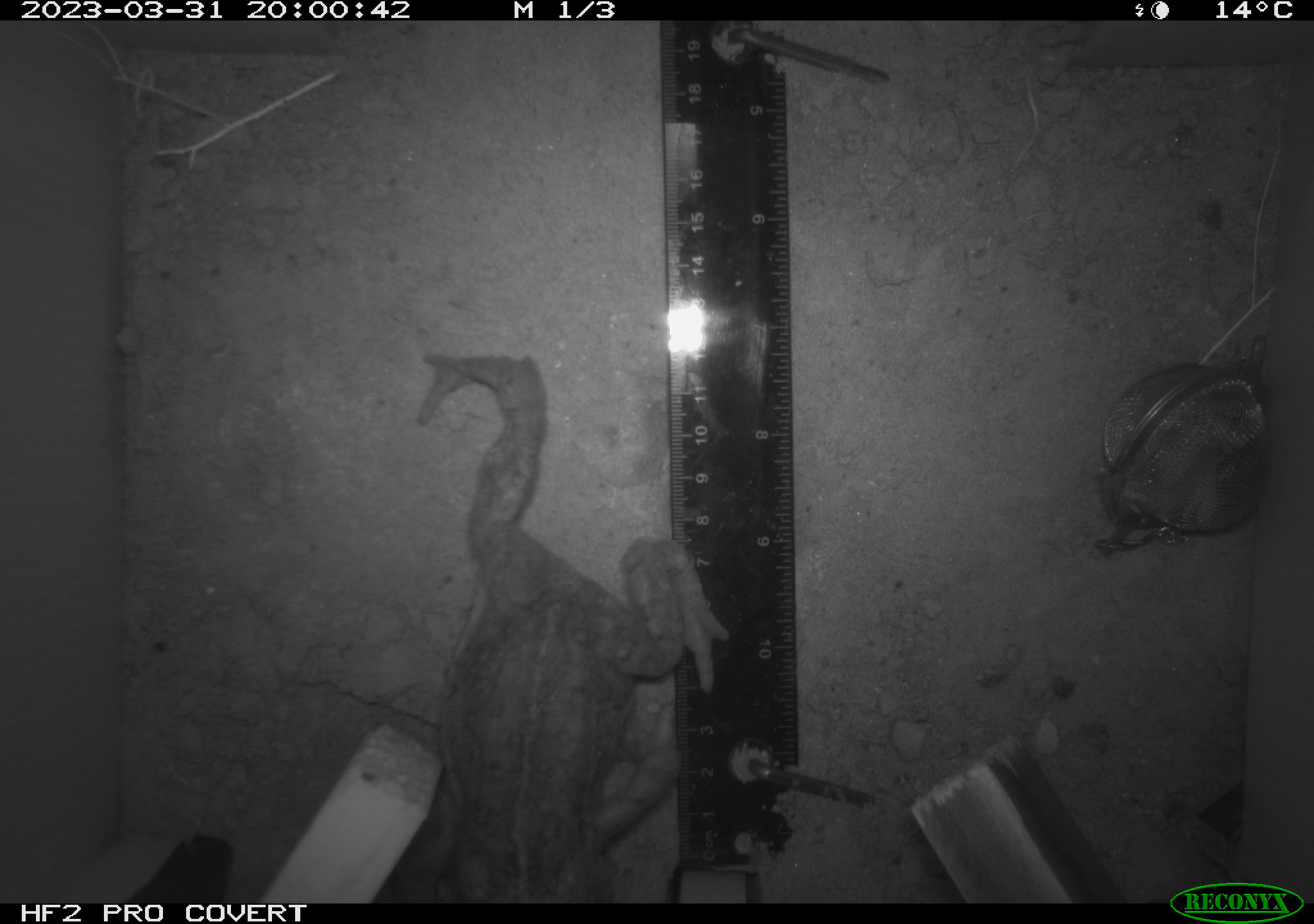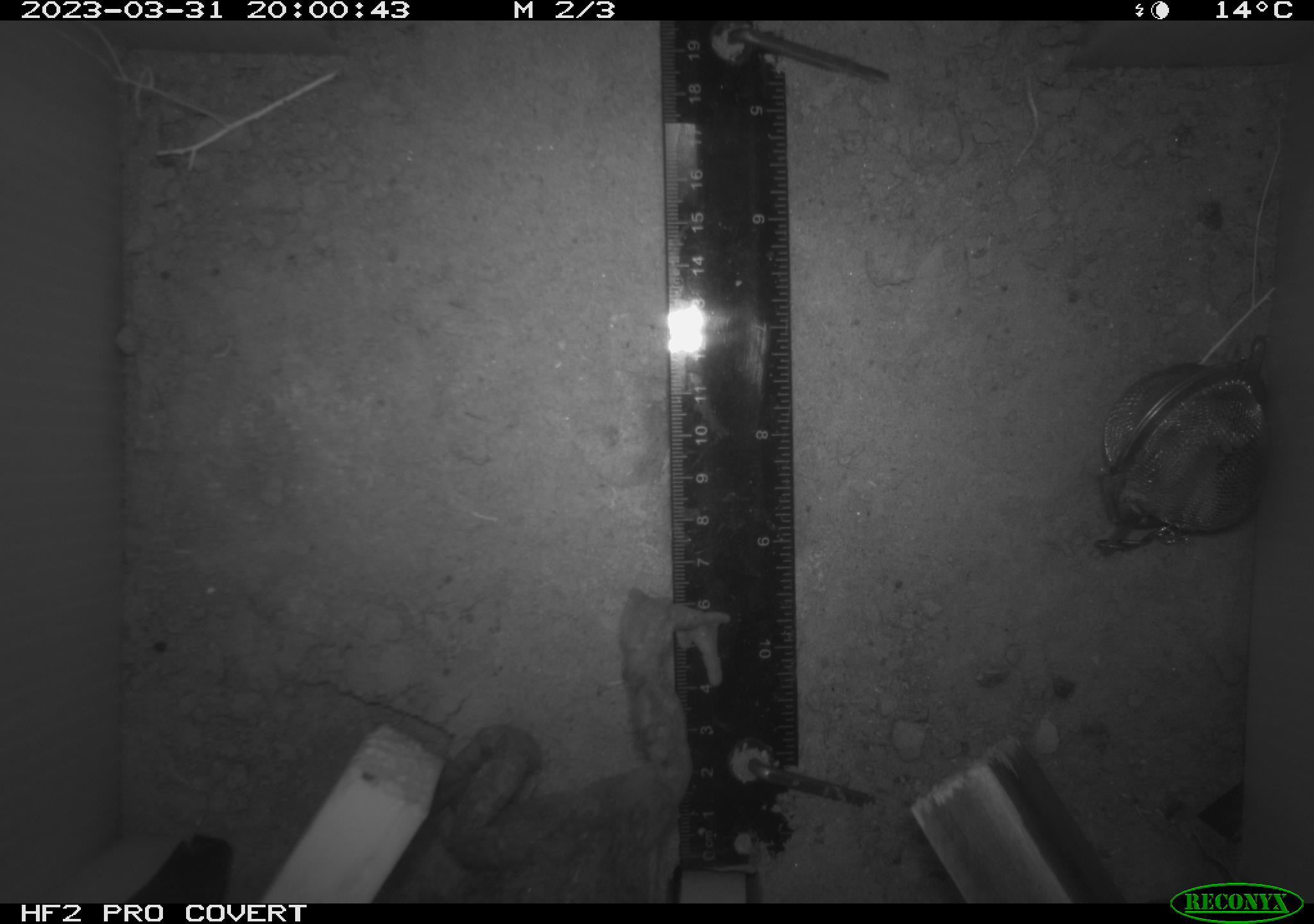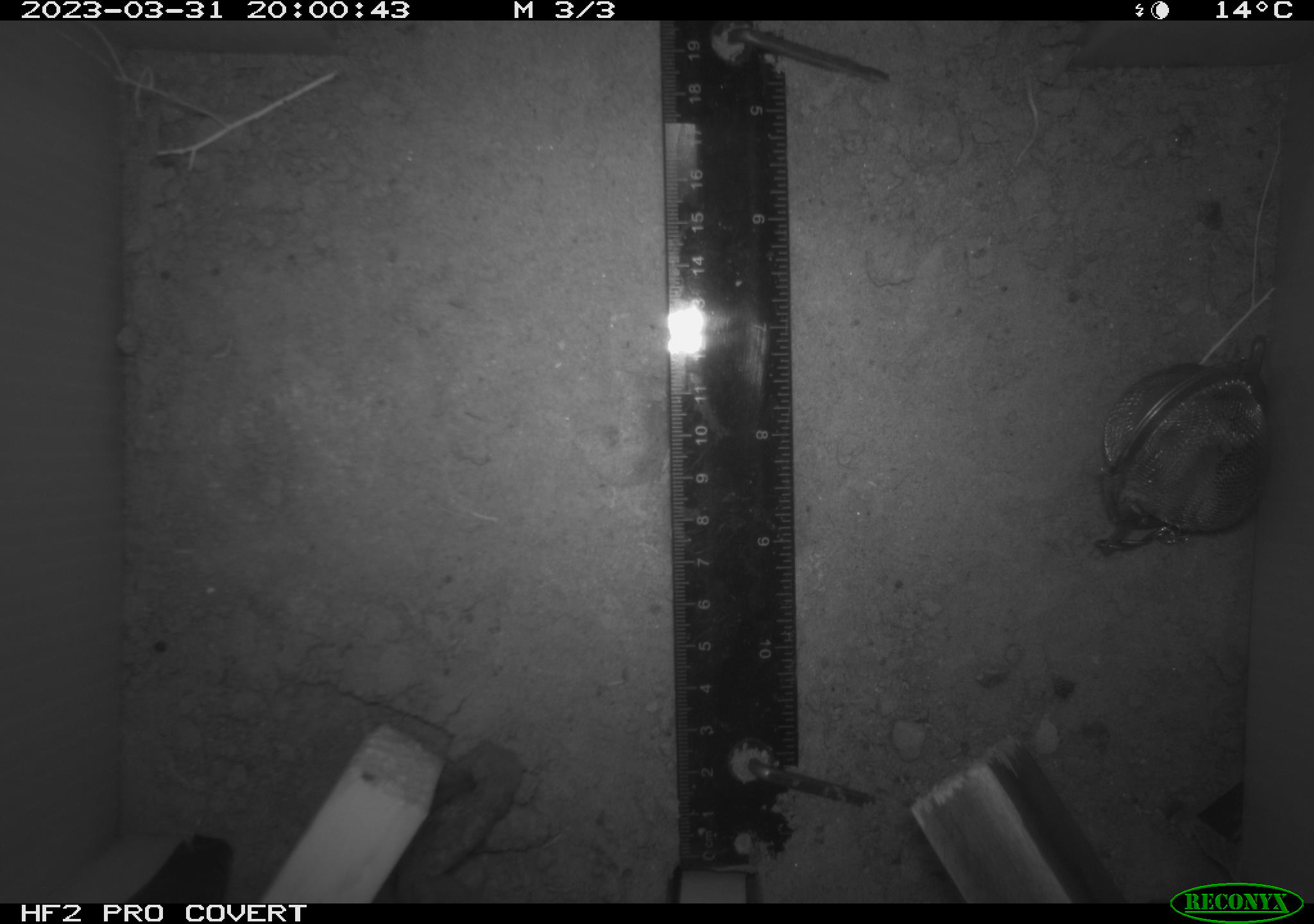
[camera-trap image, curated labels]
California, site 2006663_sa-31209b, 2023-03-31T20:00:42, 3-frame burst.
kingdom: Animalia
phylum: Chordata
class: Amphibia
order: Anura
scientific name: Anura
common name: frogs